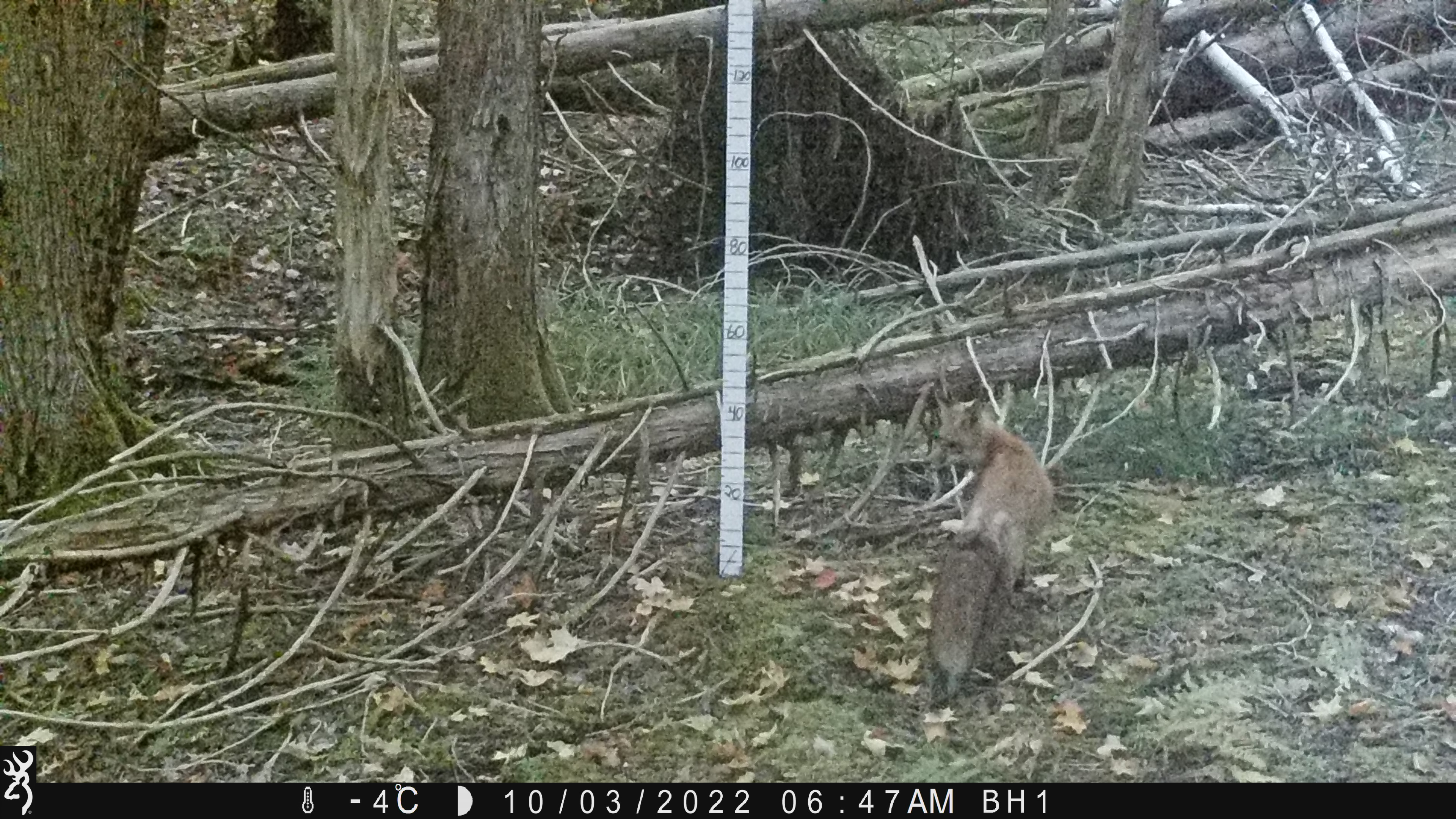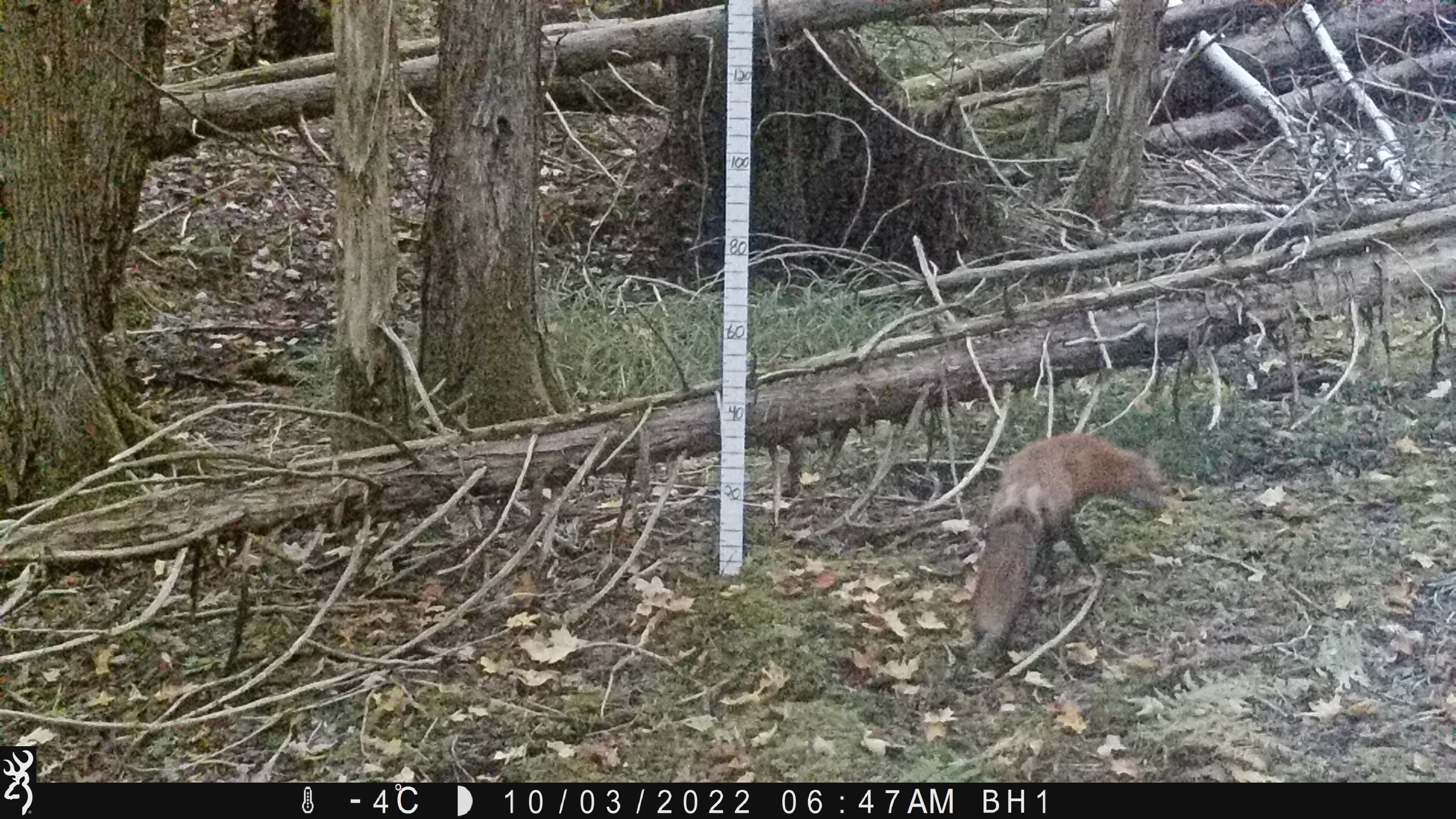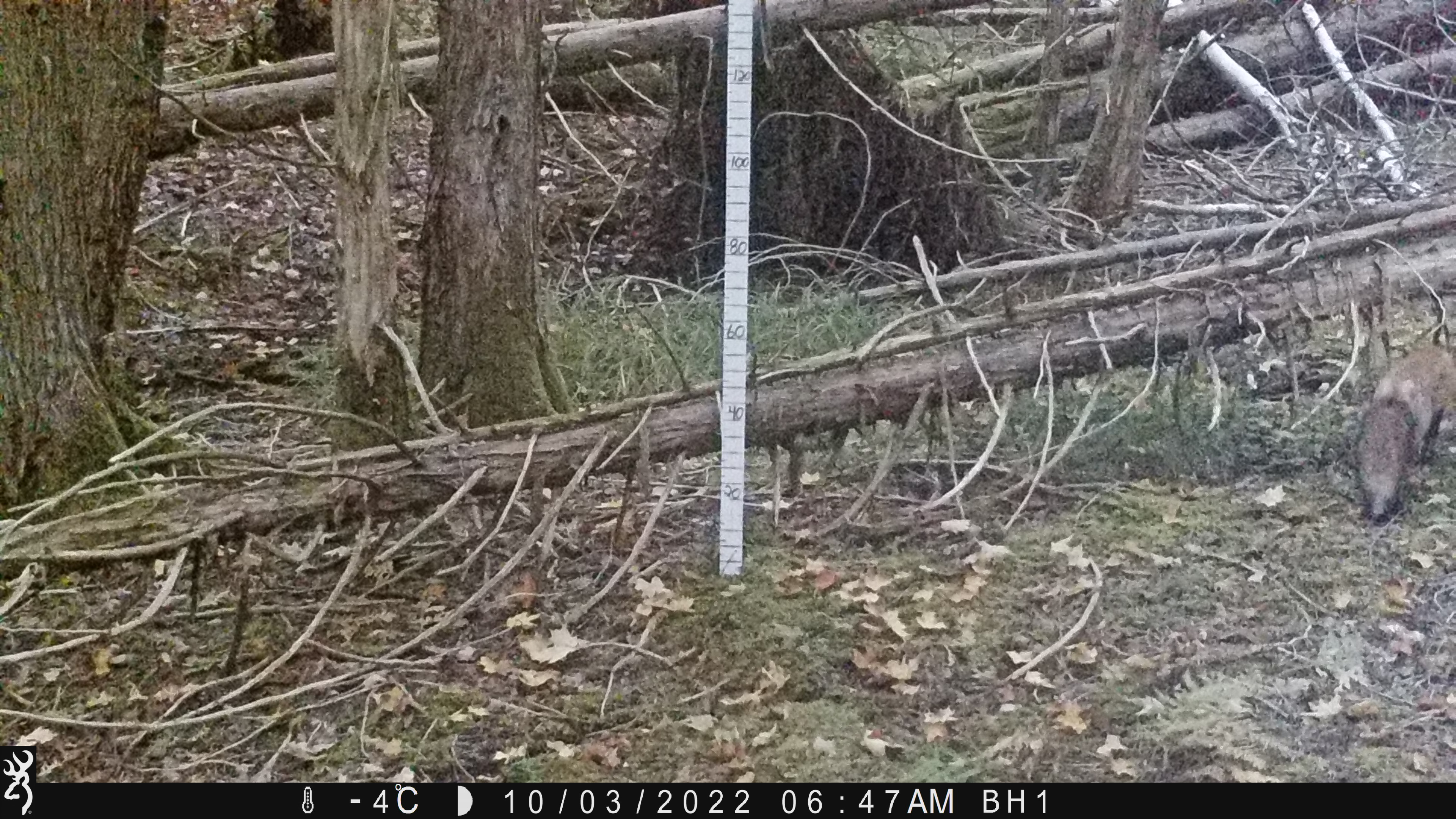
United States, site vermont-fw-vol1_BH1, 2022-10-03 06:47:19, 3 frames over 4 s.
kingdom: Animalia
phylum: Chordata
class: Mammalia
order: Carnivora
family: Canidae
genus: Vulpes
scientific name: Vulpes vulpes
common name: red fox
Red fox (Vulpes vulpes).